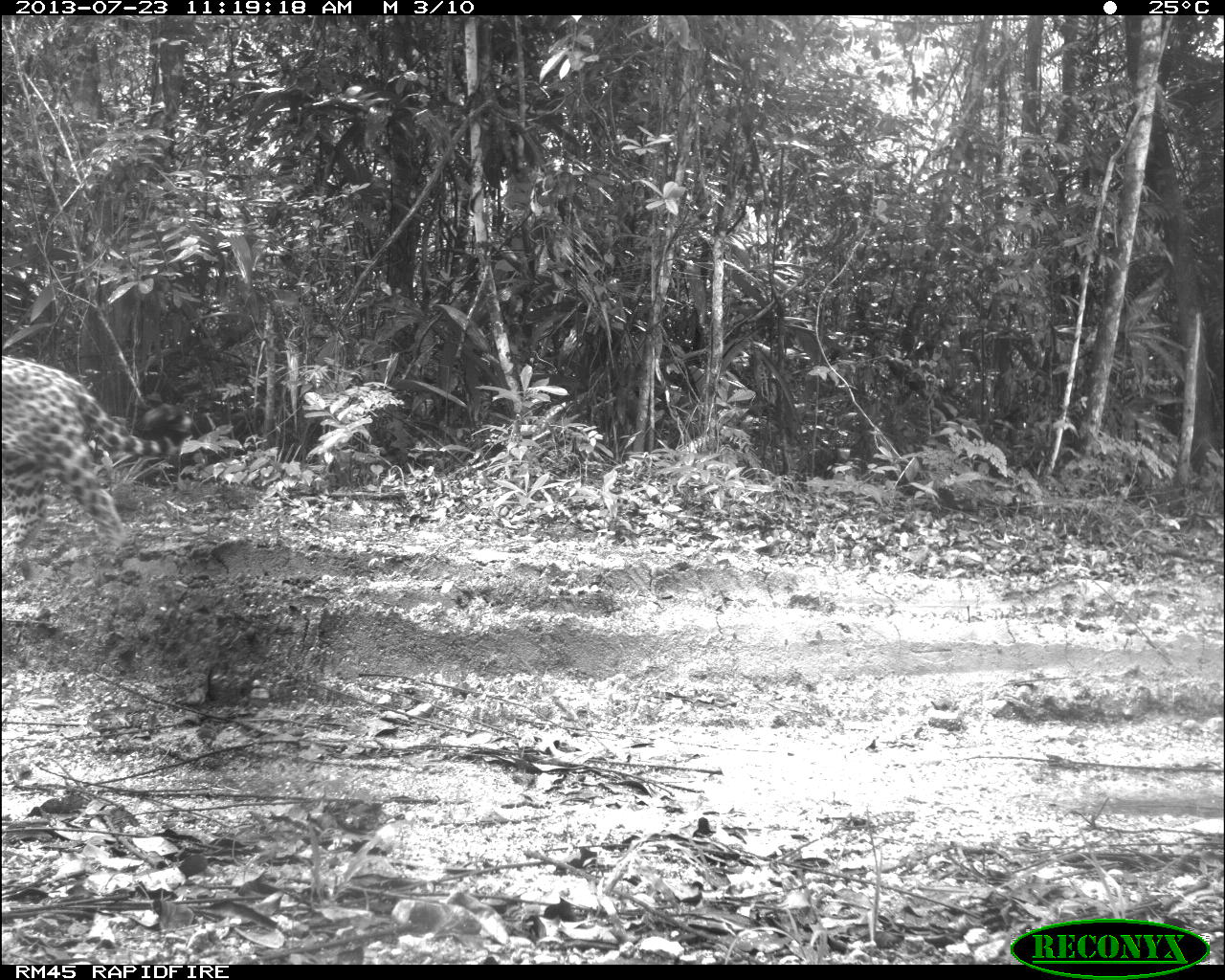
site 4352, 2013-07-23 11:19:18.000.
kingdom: Animalia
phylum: Chordata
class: Mammalia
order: Carnivora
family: Felidae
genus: Panthera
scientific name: Panthera onca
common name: jaguar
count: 1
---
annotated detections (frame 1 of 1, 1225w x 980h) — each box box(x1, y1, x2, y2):
panthera onca: box(1, 348, 193, 574)